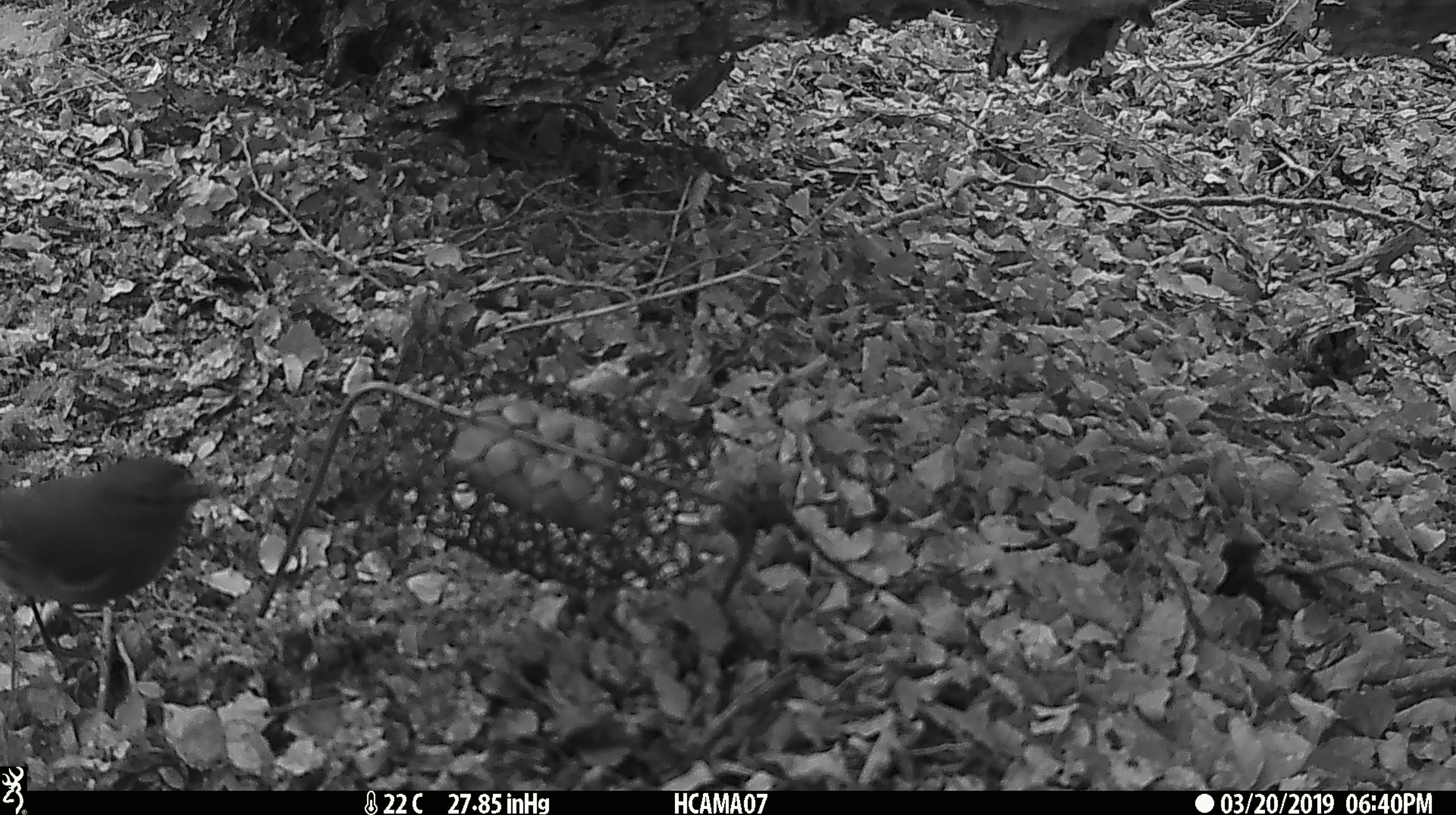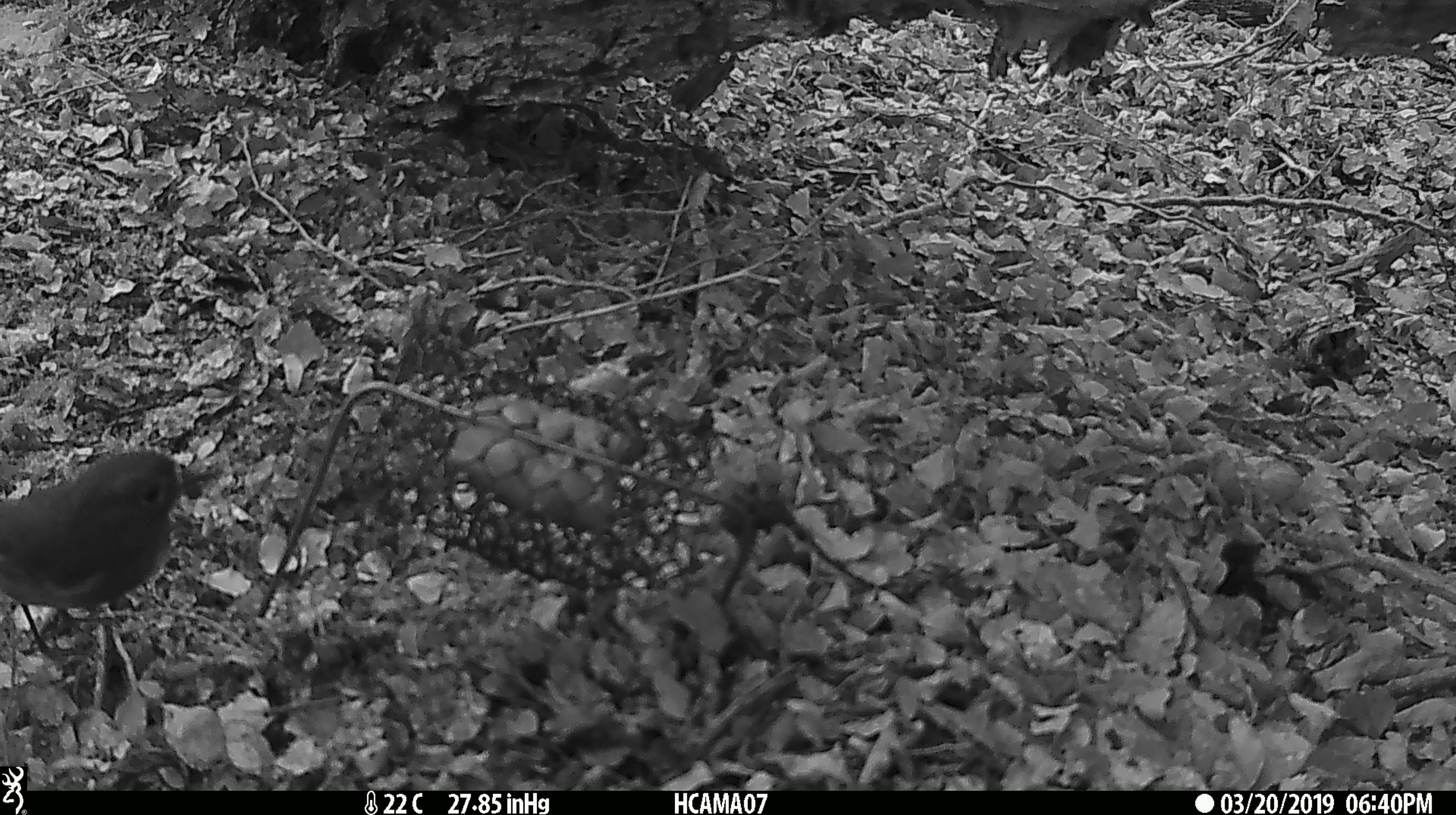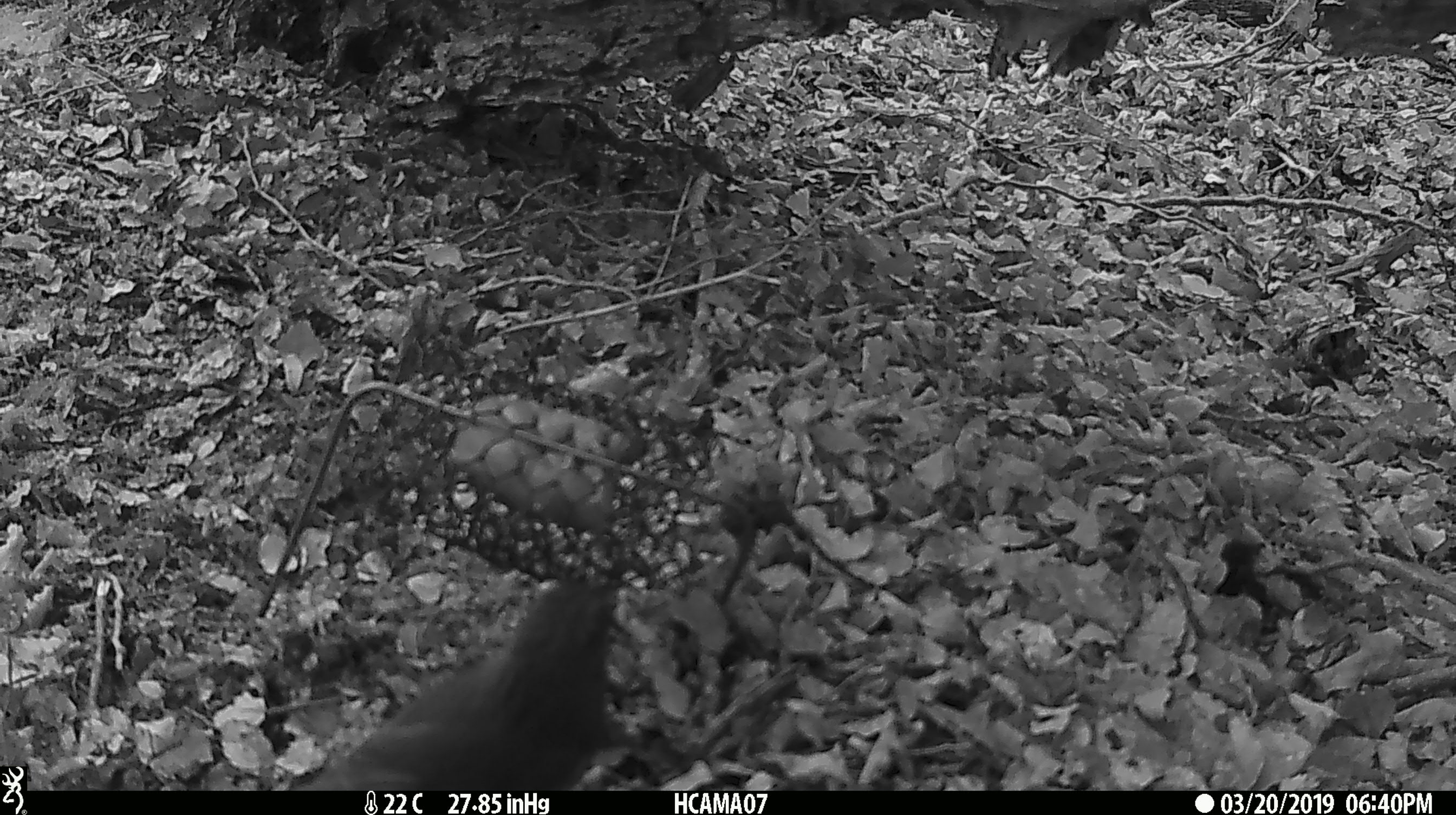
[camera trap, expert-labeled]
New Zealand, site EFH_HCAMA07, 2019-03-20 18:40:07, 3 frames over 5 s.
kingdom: Animalia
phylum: Chordata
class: Aves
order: Passeriformes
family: Petroicidae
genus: Petroica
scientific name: Petroica australis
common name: new zealand robin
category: robin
Robin (new zealand robin) (Petroica australis).